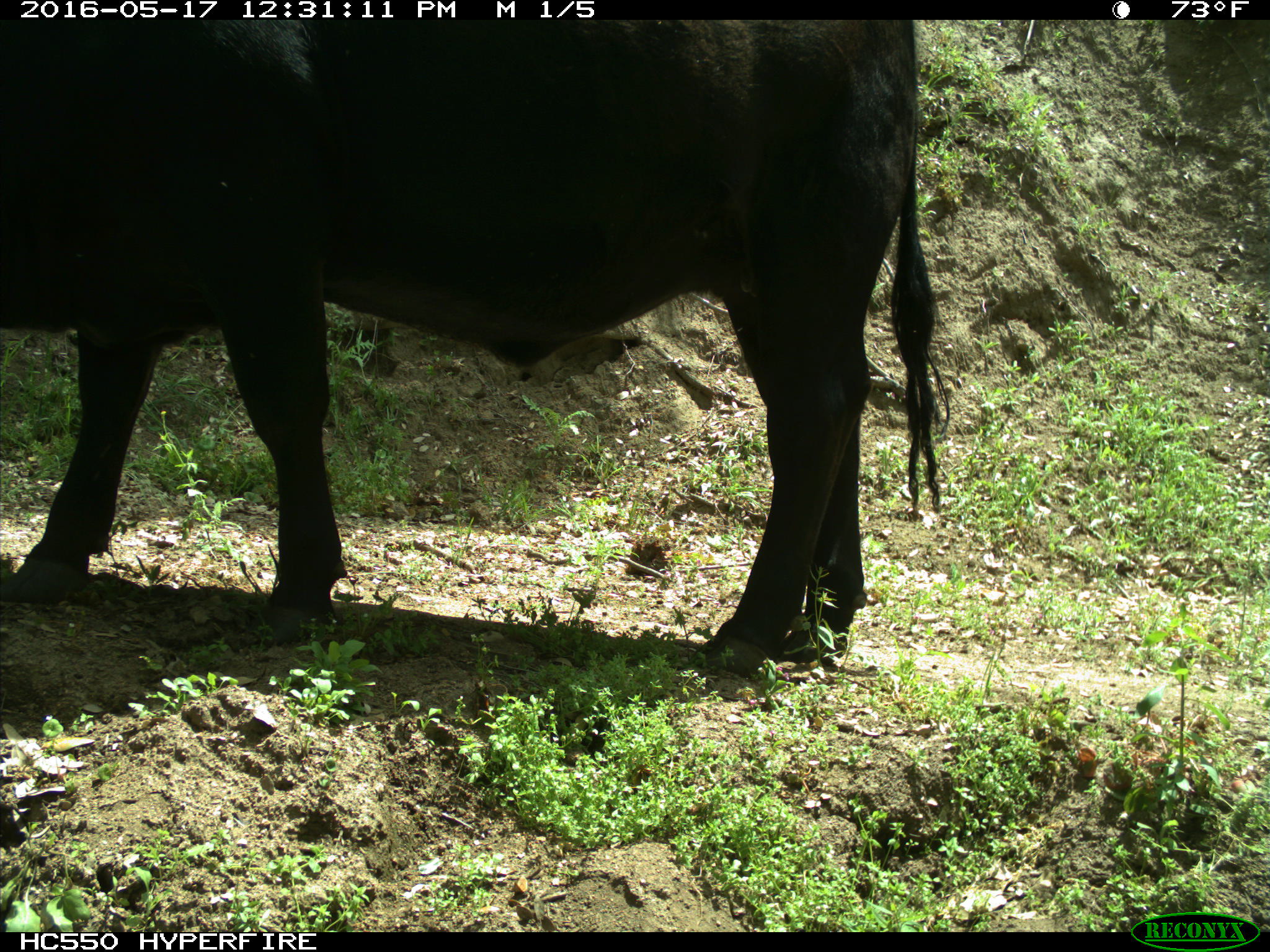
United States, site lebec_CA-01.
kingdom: Animalia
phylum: Chordata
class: Mammalia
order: Artiodactyla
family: Bovidae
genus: Bos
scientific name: Bos taurus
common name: domestic cow